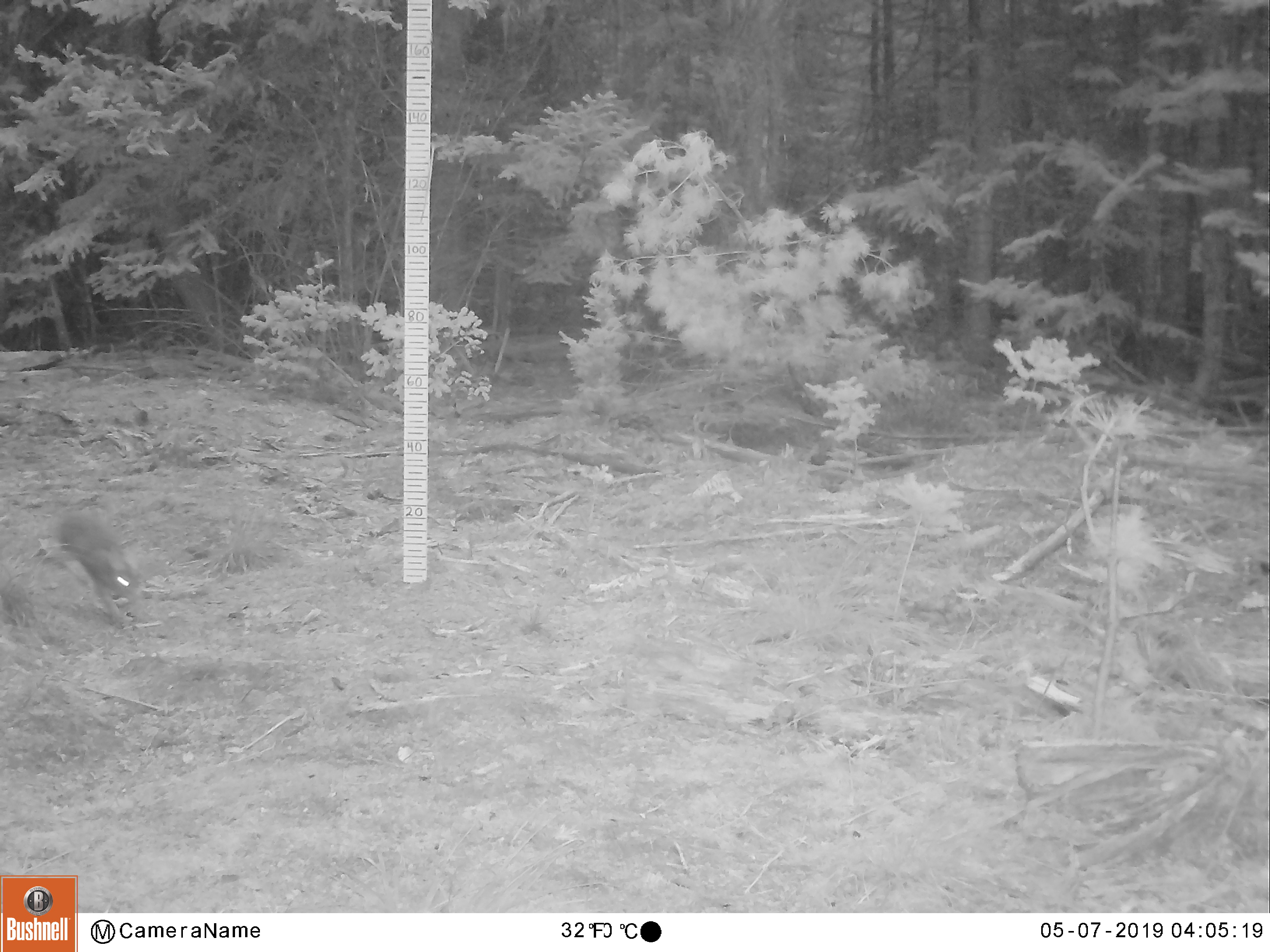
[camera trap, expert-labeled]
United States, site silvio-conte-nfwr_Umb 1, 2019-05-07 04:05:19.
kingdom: Animalia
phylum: Chordata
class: Mammalia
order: Lagomorpha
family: Leporidae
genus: Lepus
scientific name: Lepus americanus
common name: snowshoe hare